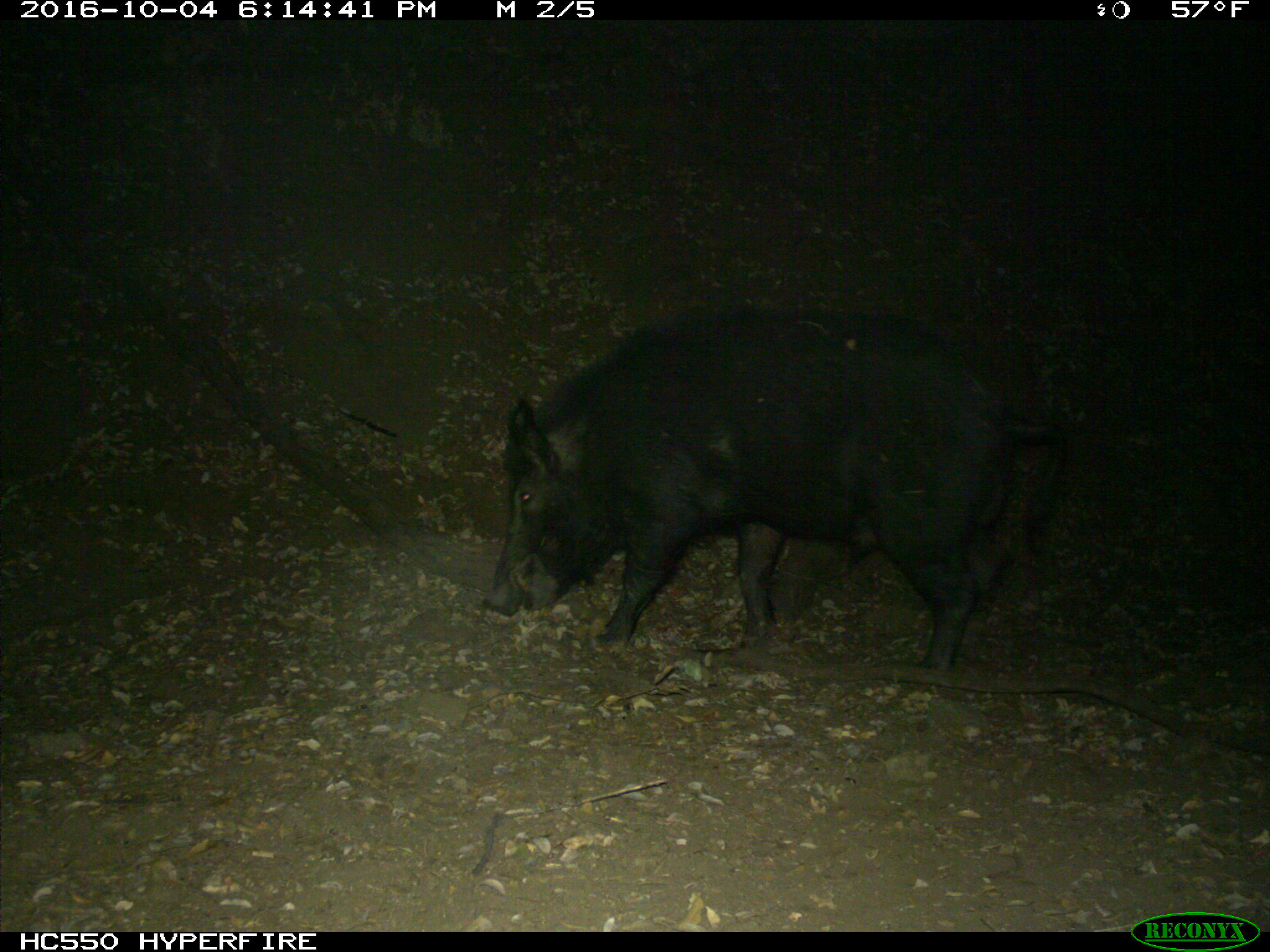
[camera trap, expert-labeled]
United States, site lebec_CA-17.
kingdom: Animalia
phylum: Chordata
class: Mammalia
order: Artiodactyla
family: Suidae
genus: Sus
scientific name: Sus scrofa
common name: wild boar